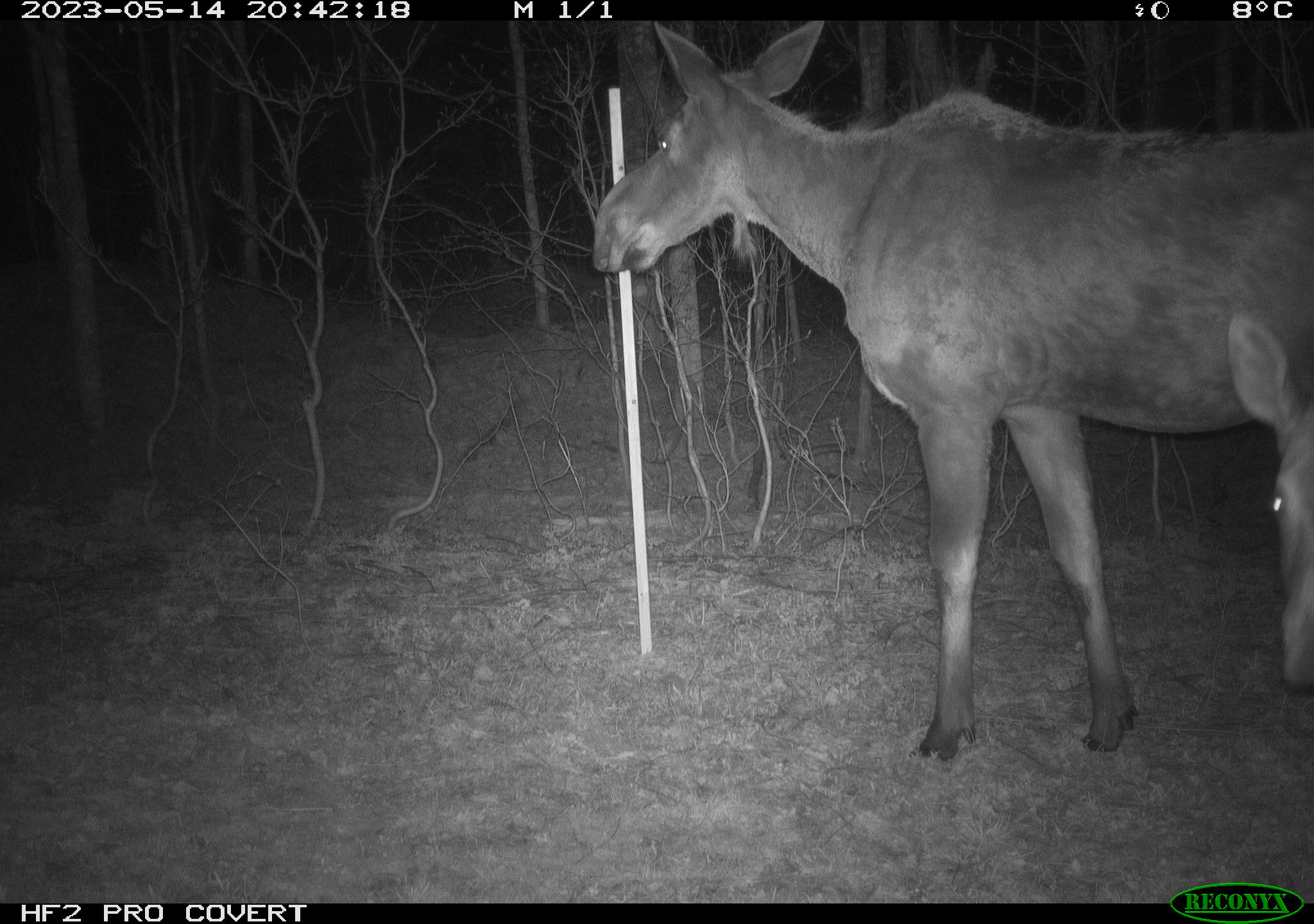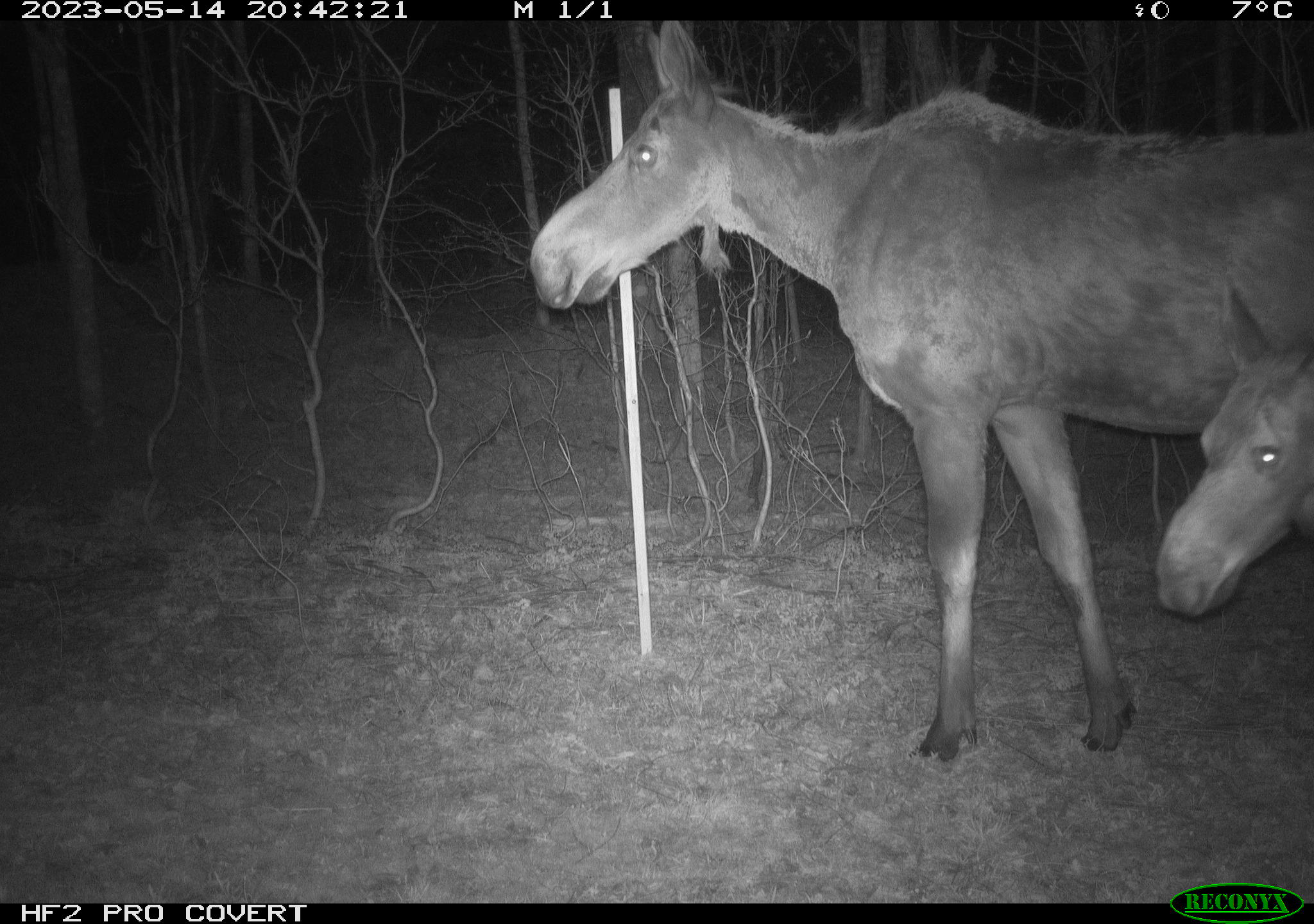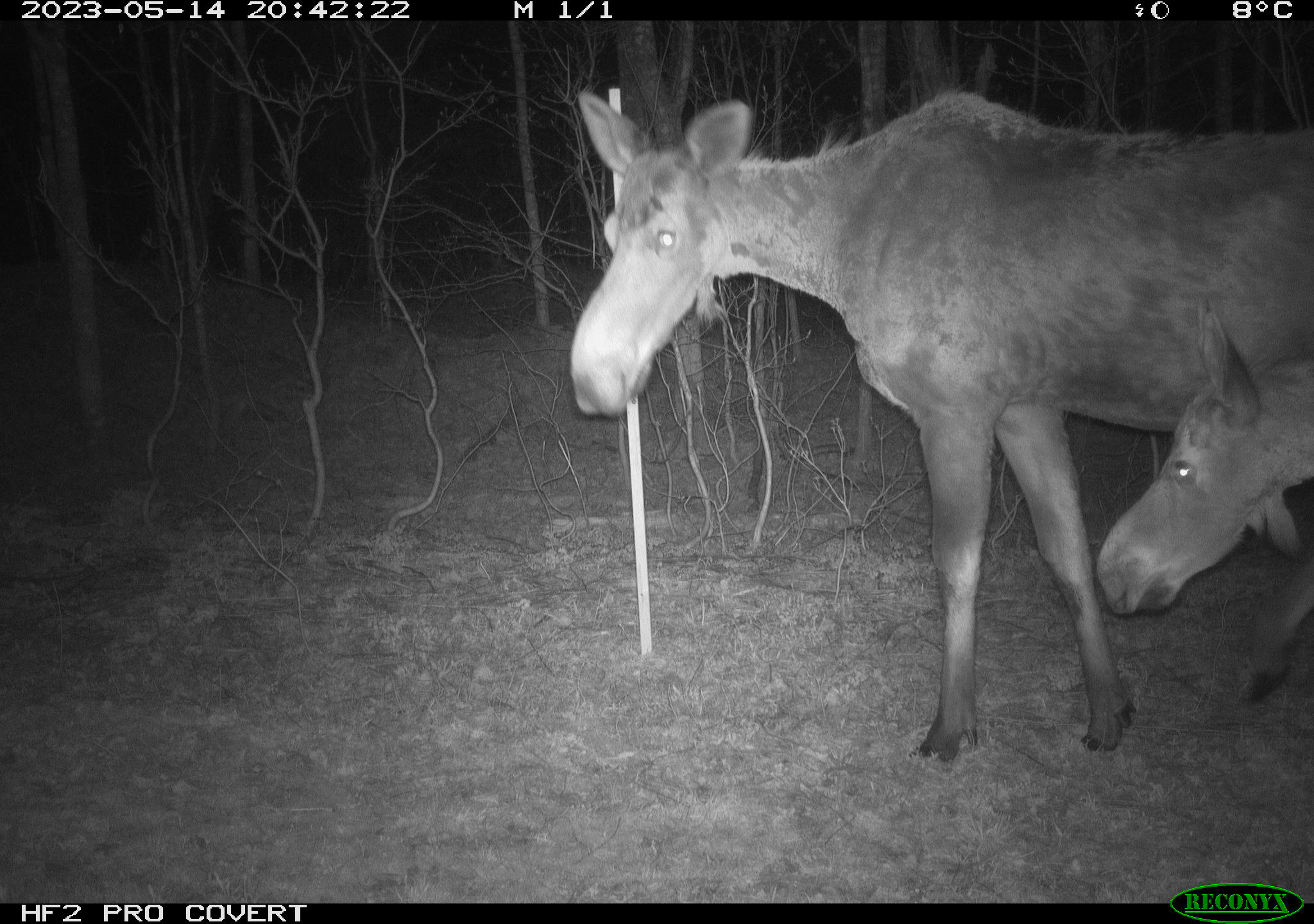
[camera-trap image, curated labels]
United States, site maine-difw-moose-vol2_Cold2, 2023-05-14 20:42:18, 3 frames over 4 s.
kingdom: Animalia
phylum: Chordata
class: Mammalia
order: Artiodactyla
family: Cervidae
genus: Alces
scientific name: Alces alces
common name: moose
Moose (Alces alces).